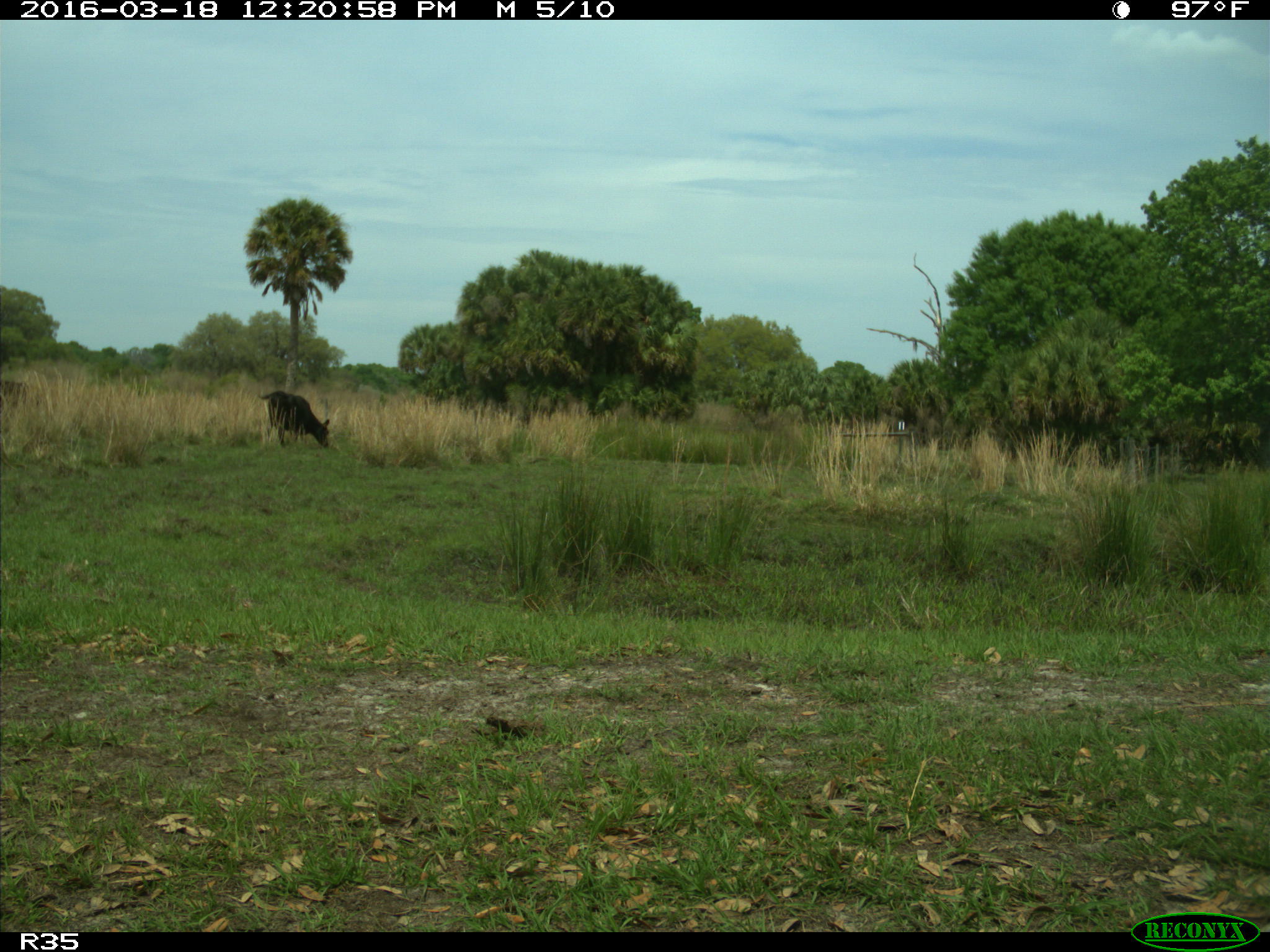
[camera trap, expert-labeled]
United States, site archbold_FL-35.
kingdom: Animalia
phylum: Chordata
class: Mammalia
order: Artiodactyla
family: Bovidae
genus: Bos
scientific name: Bos taurus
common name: domestic cow